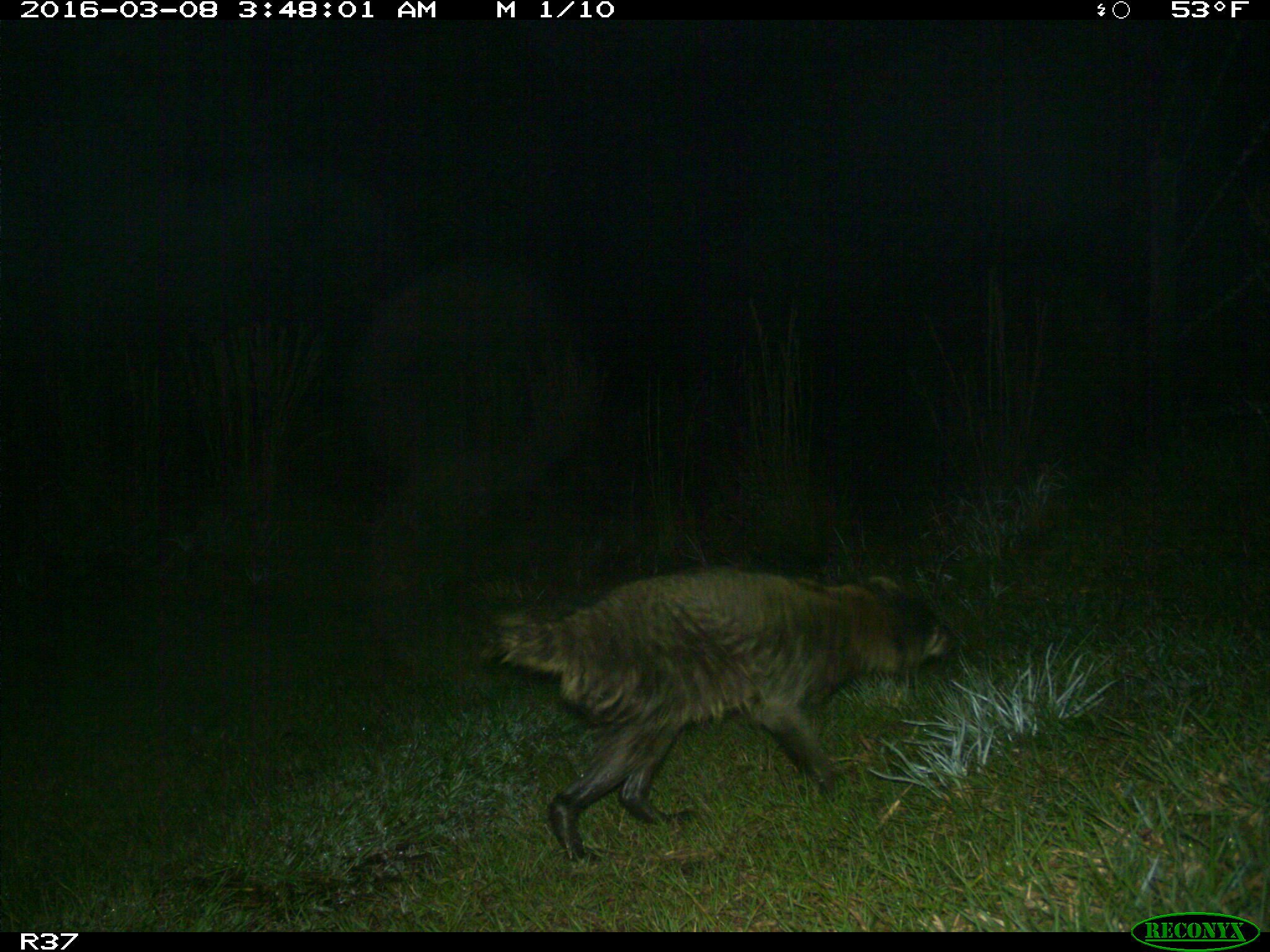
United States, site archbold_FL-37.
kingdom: Animalia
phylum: Chordata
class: Mammalia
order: Carnivora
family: Procyonidae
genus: Procyon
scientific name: Procyon lotor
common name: common raccoon